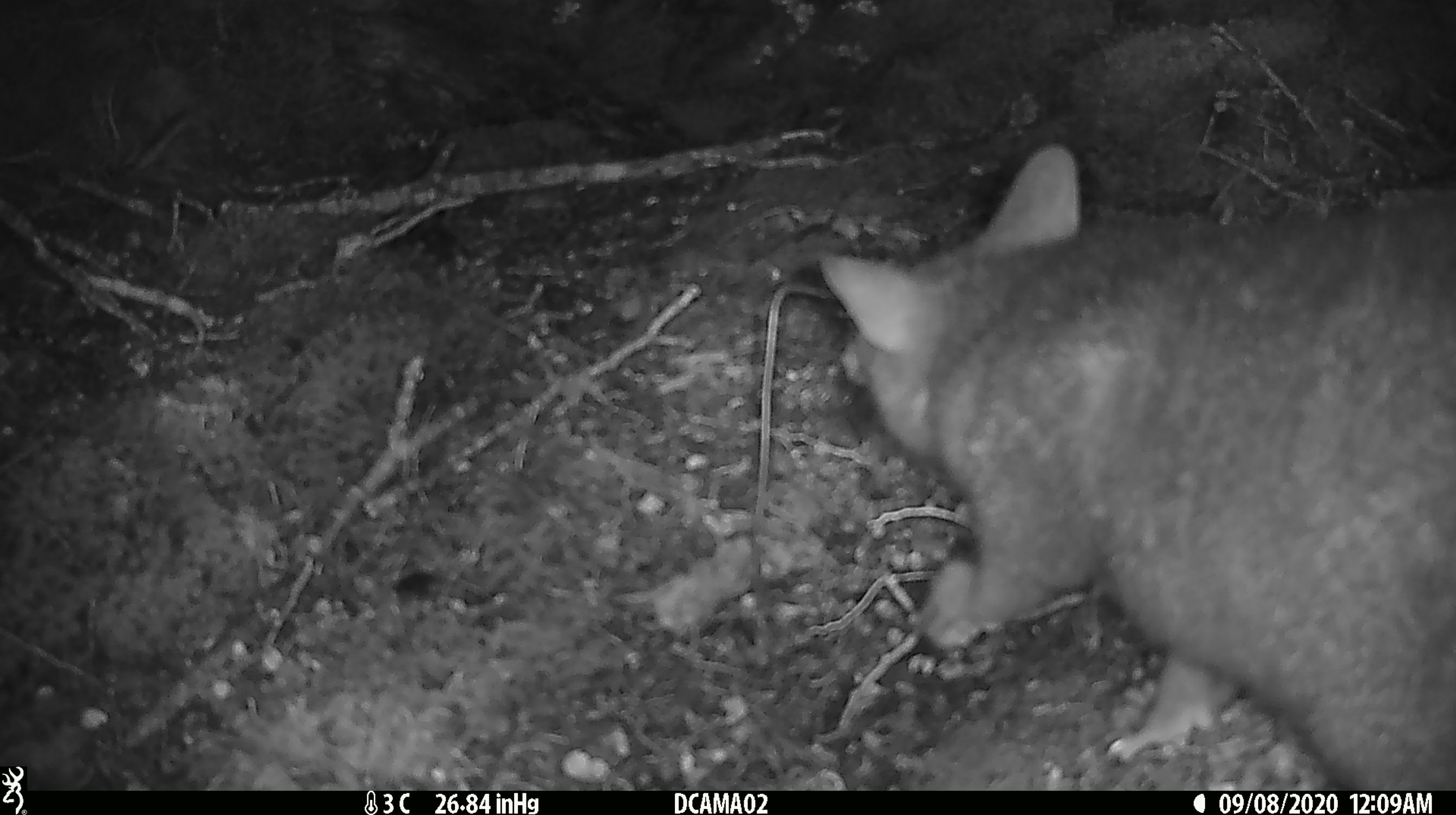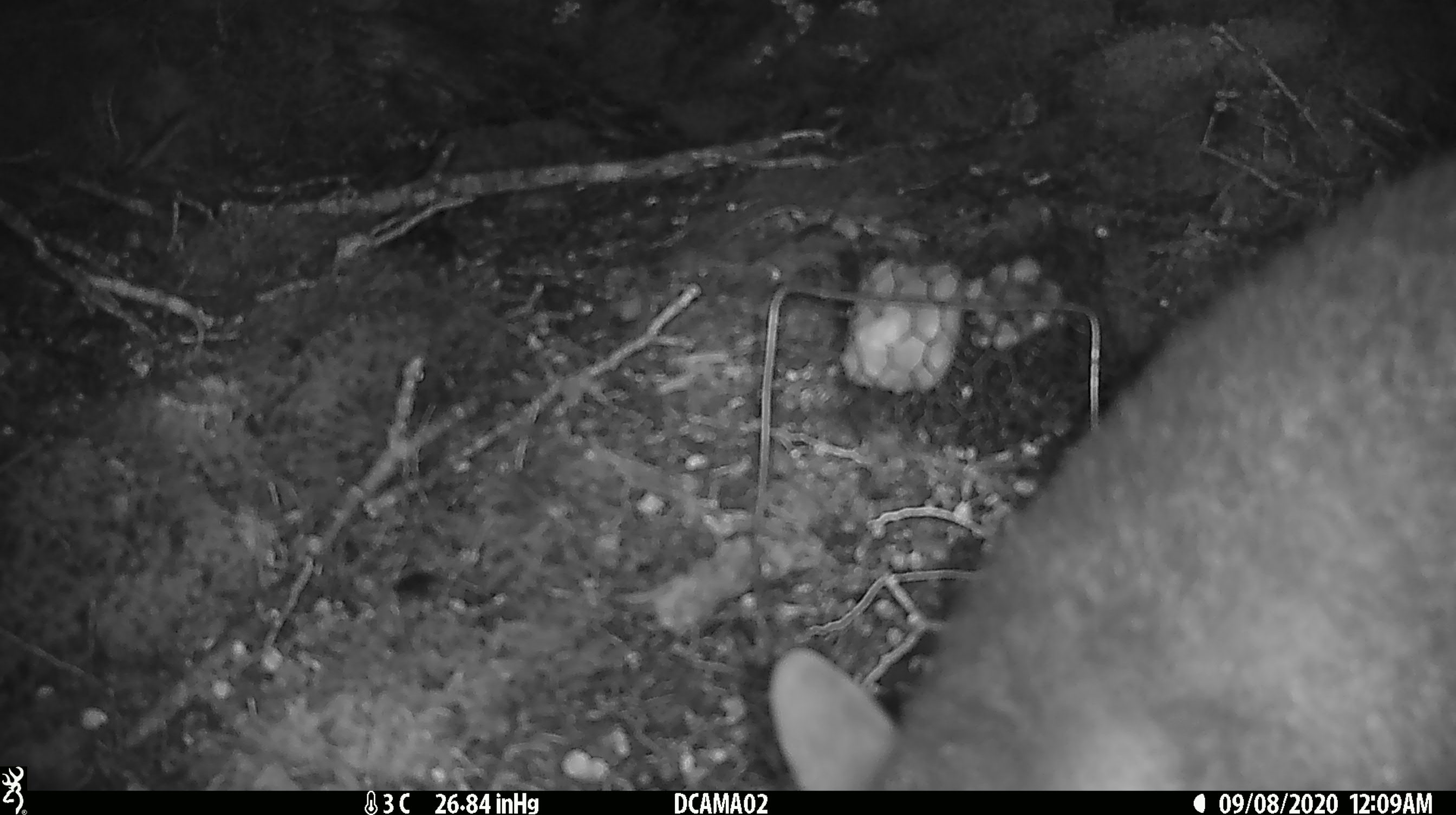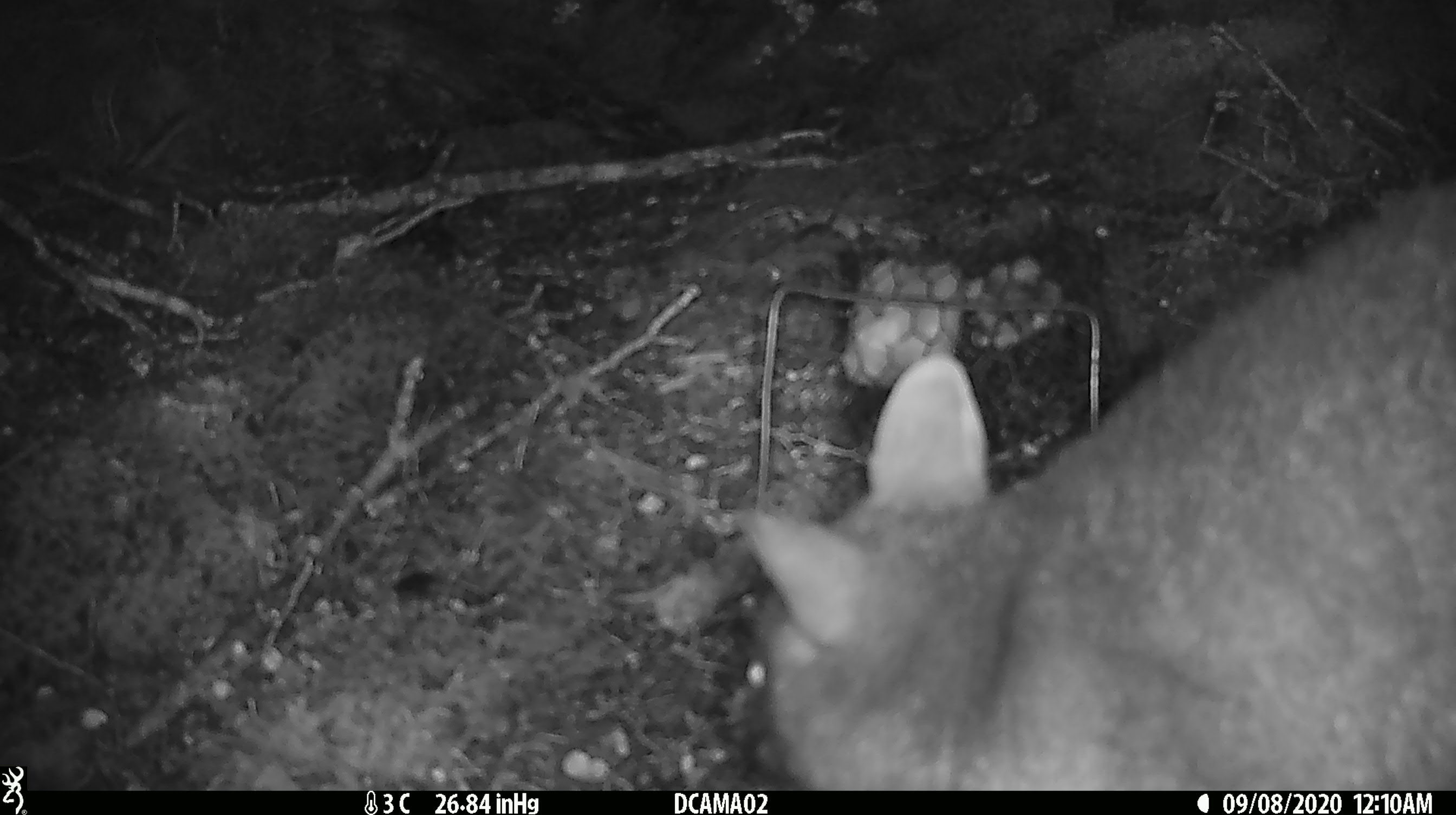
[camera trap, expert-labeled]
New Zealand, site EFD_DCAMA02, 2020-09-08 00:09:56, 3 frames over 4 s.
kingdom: Animalia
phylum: Chordata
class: Mammalia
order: Diprotodontia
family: Phalangeridae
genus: Trichosurus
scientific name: Trichosurus vulpecula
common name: common brushtail possum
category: possum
Possum (common brushtail possum) (Trichosurus vulpecula).